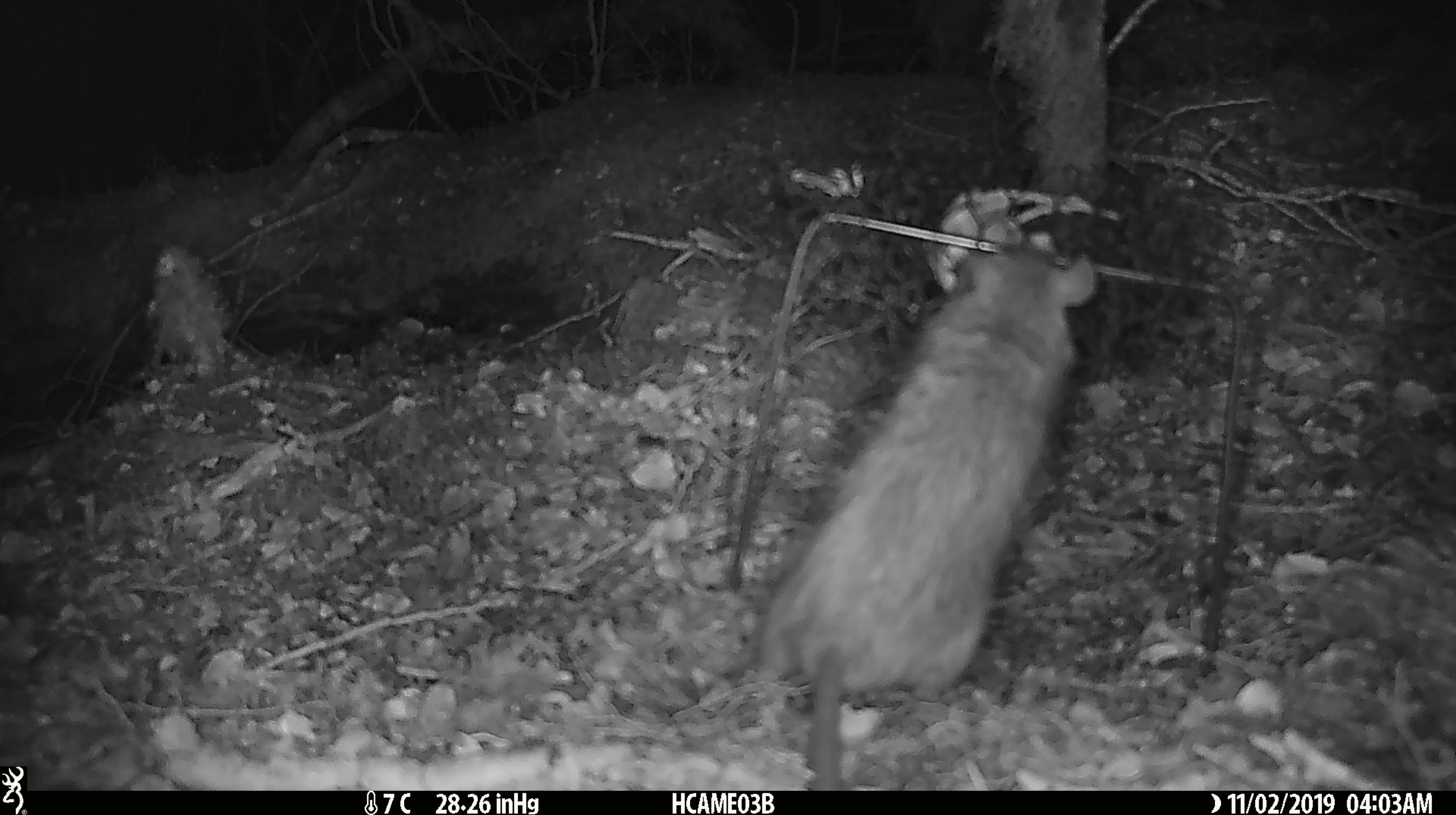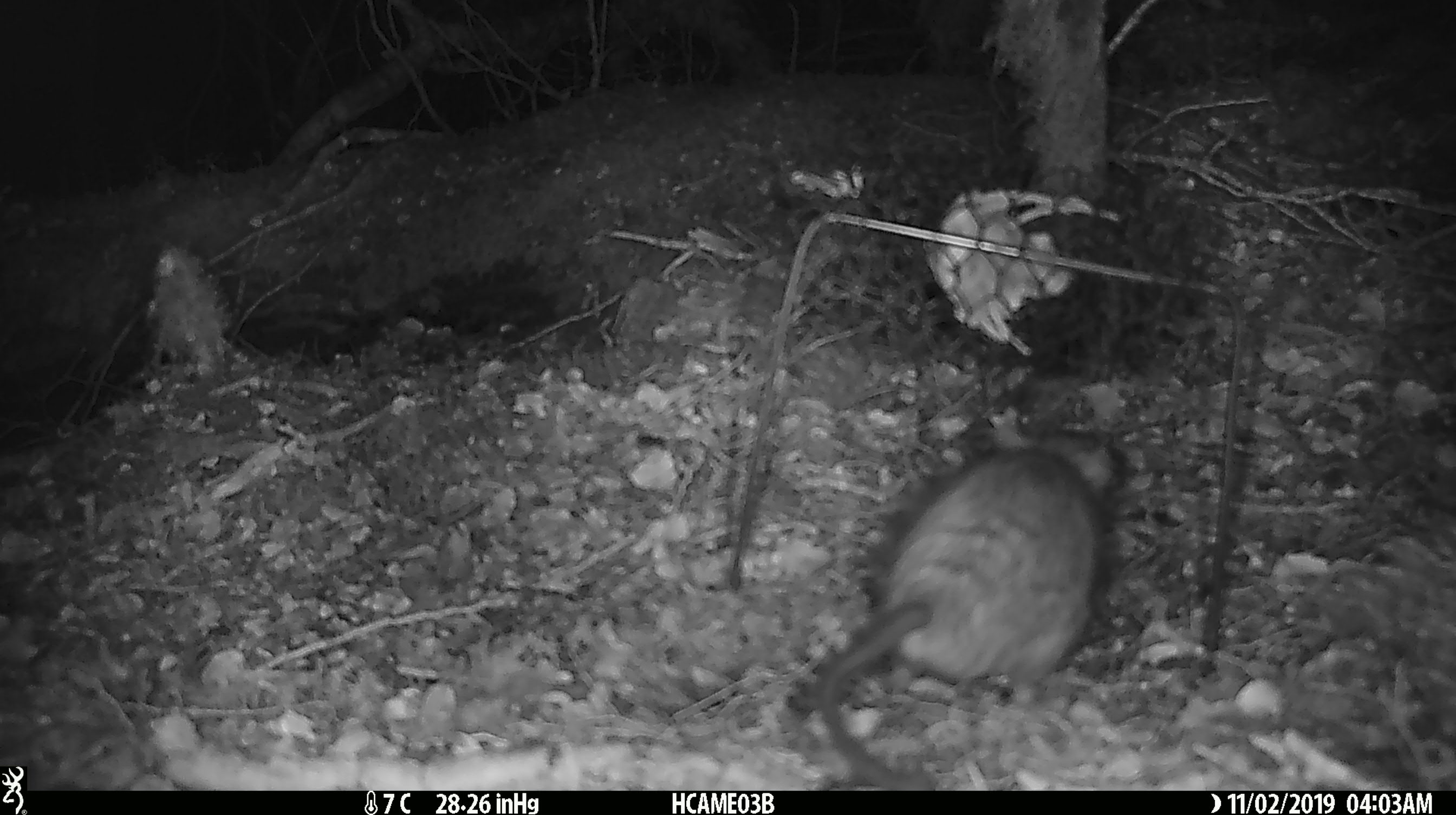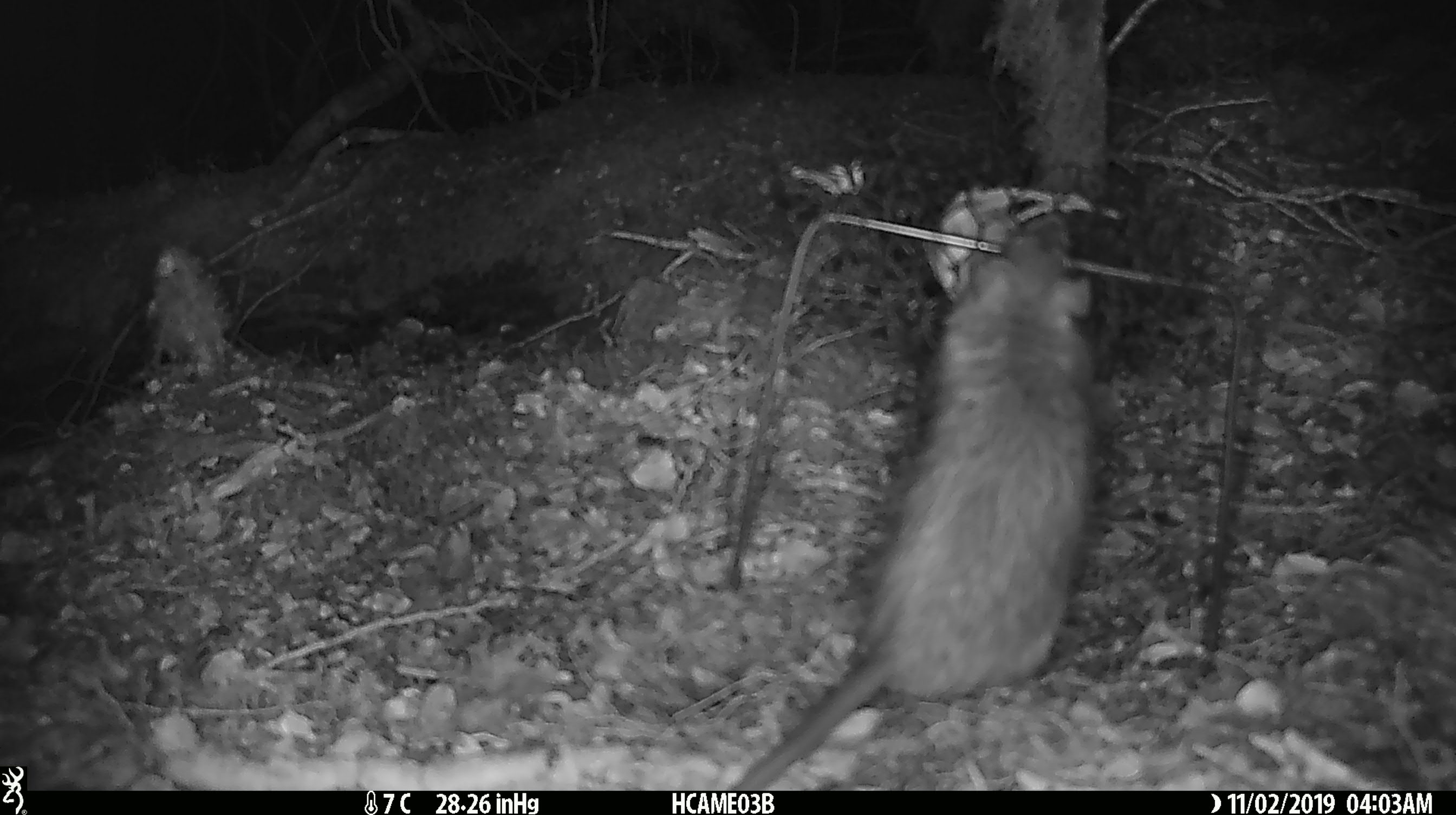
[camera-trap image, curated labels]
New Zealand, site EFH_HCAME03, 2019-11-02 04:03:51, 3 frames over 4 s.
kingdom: Animalia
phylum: Chordata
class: Mammalia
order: Rodentia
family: Muridae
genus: Rattus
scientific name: Rattus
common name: rat